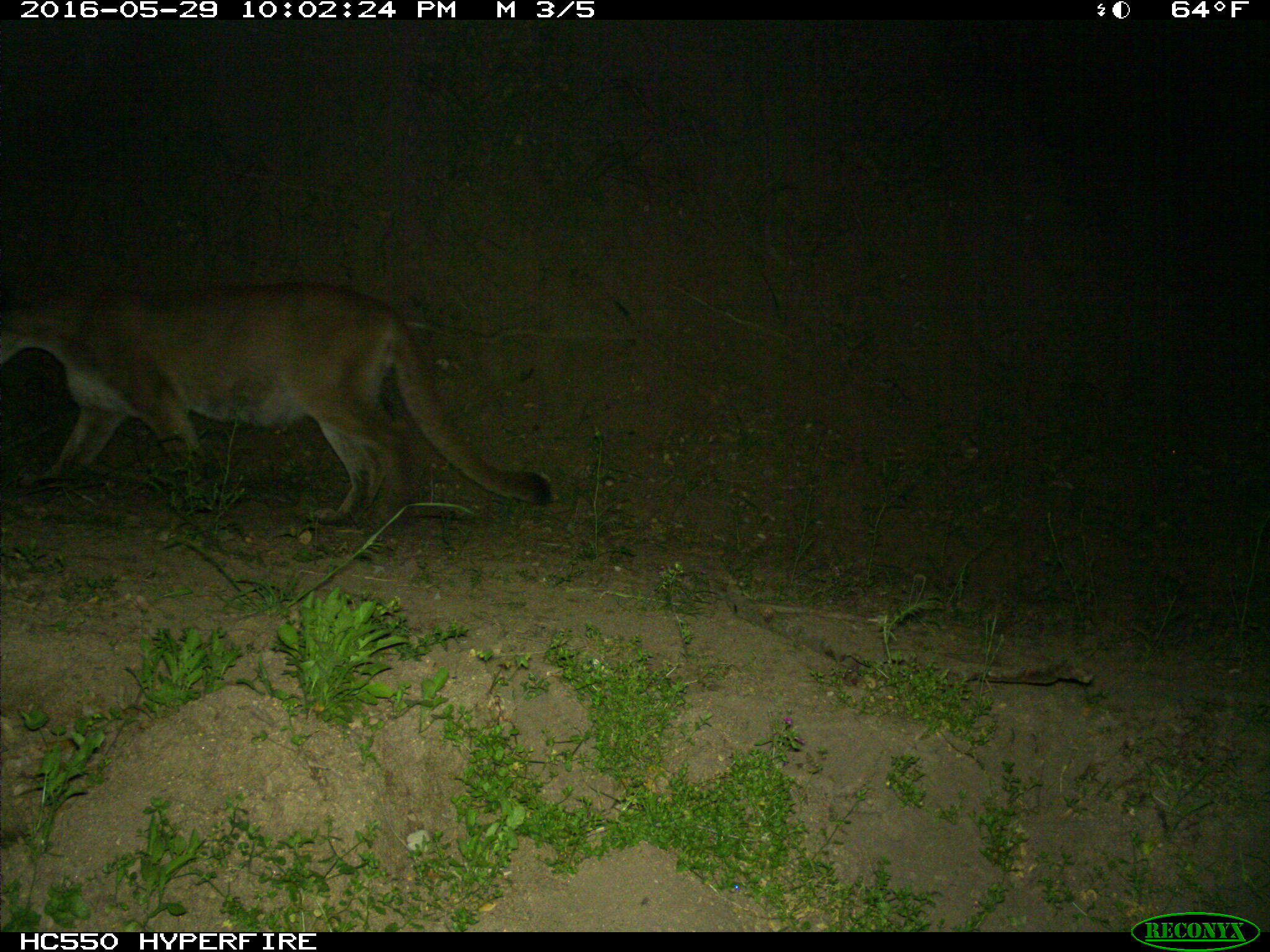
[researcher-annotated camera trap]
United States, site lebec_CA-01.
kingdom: Animalia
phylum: Chordata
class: Mammalia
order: Carnivora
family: Felidae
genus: Puma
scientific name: Puma concolor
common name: mountain lion